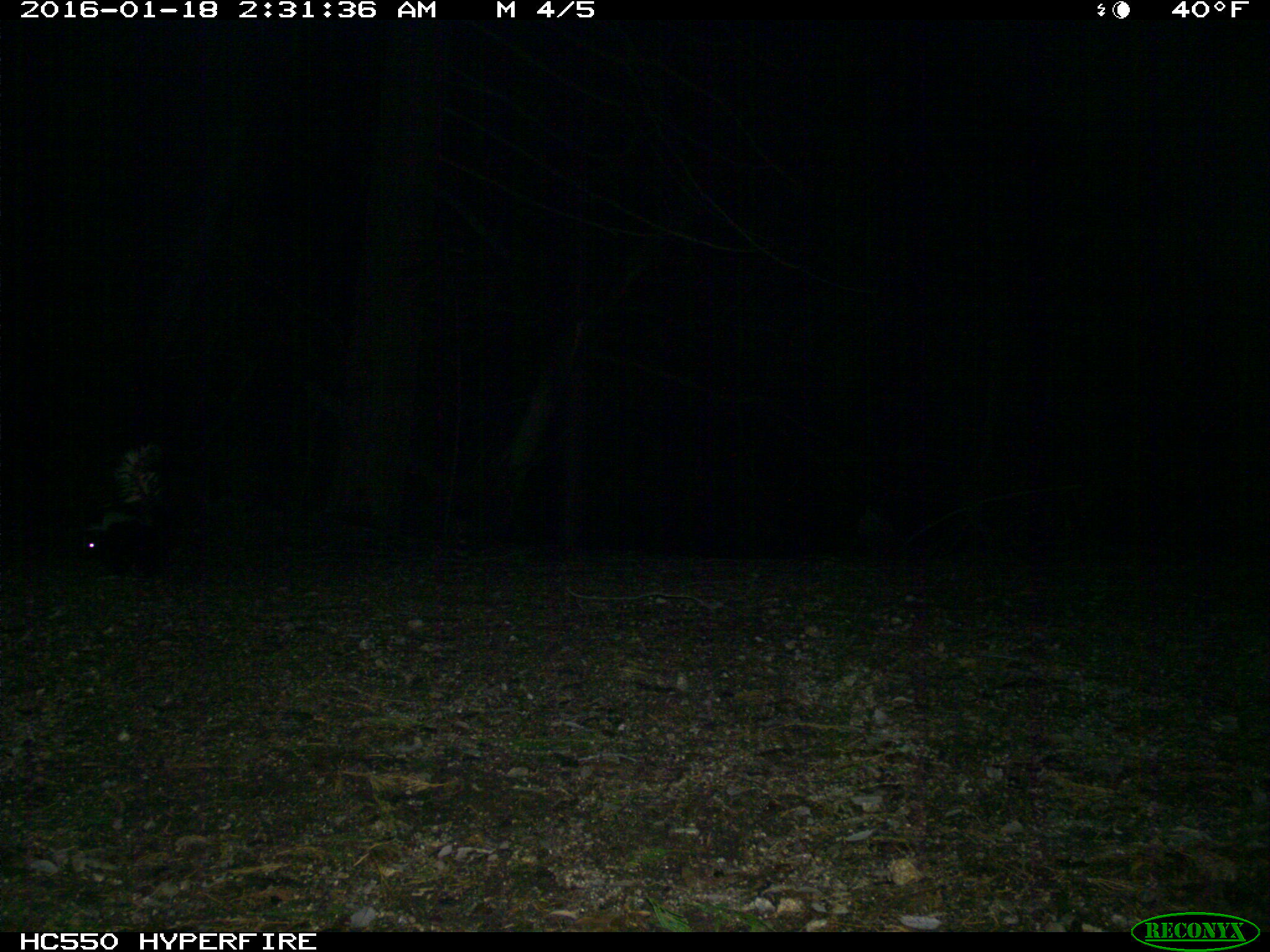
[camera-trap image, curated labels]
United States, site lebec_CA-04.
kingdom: Animalia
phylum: Chordata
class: Mammalia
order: Carnivora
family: Mephitidae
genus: Mephitis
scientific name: Mephitis mephitis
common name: striped skunk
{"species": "Mephitis mephitis (striped skunk)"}